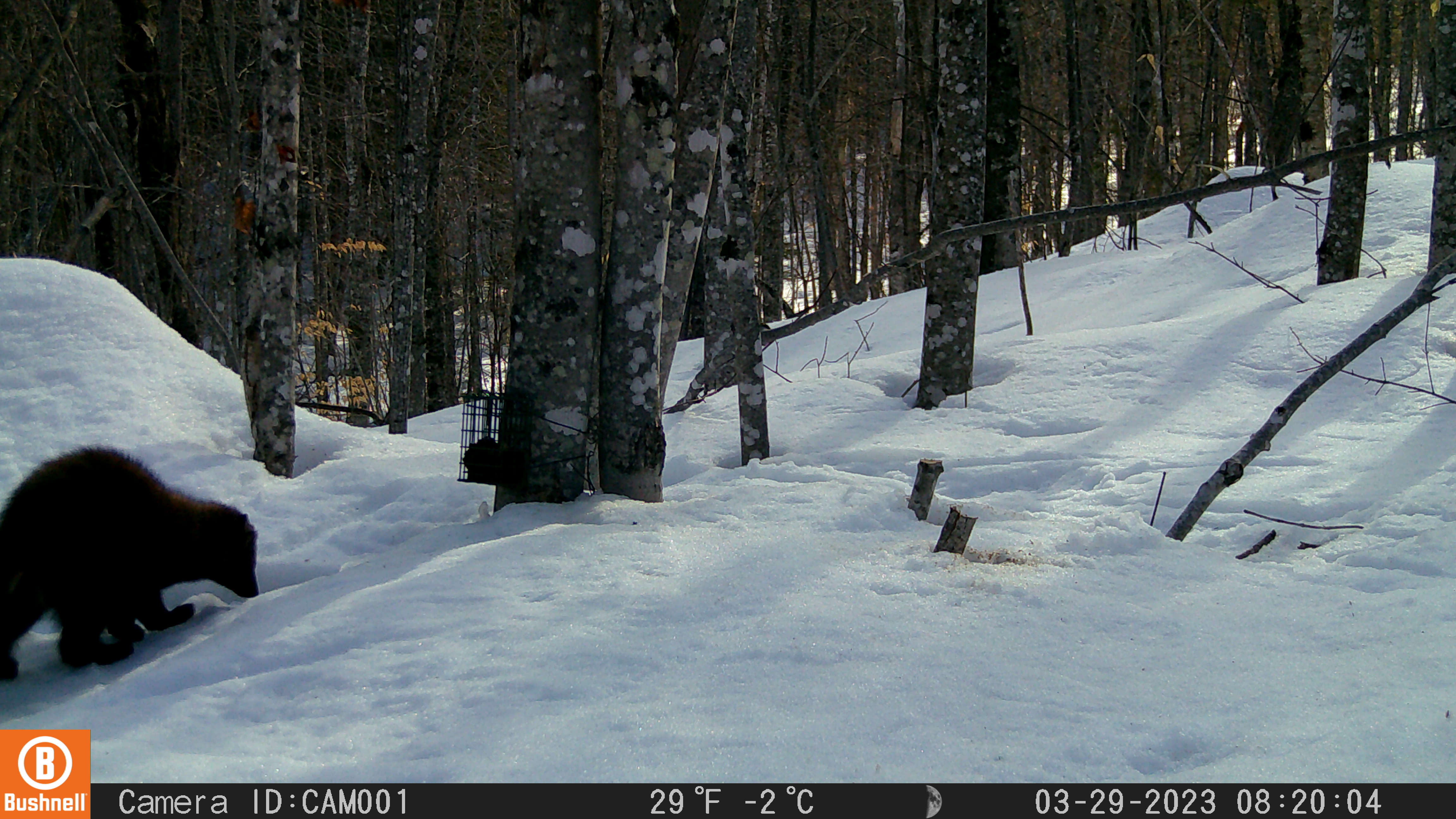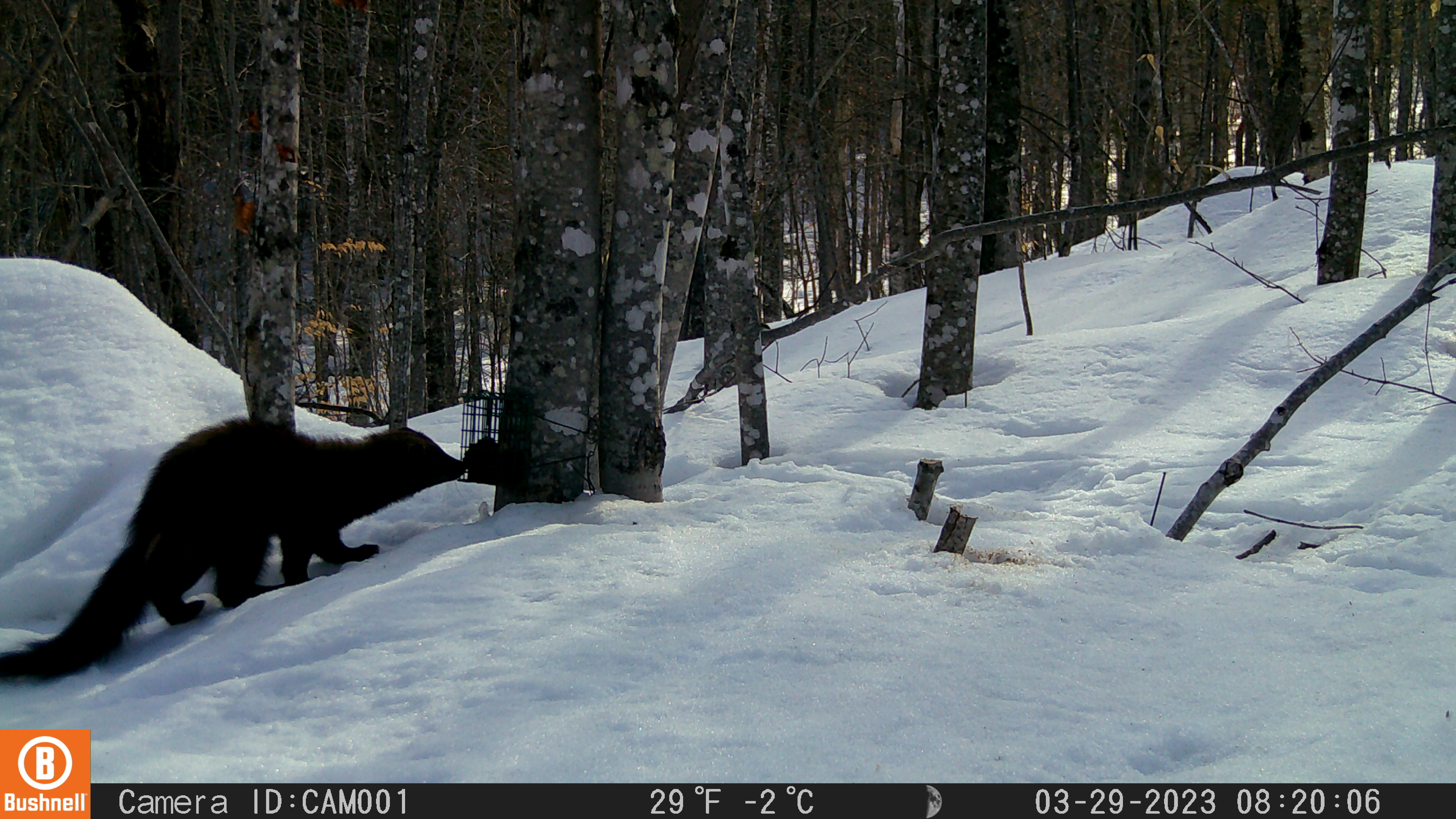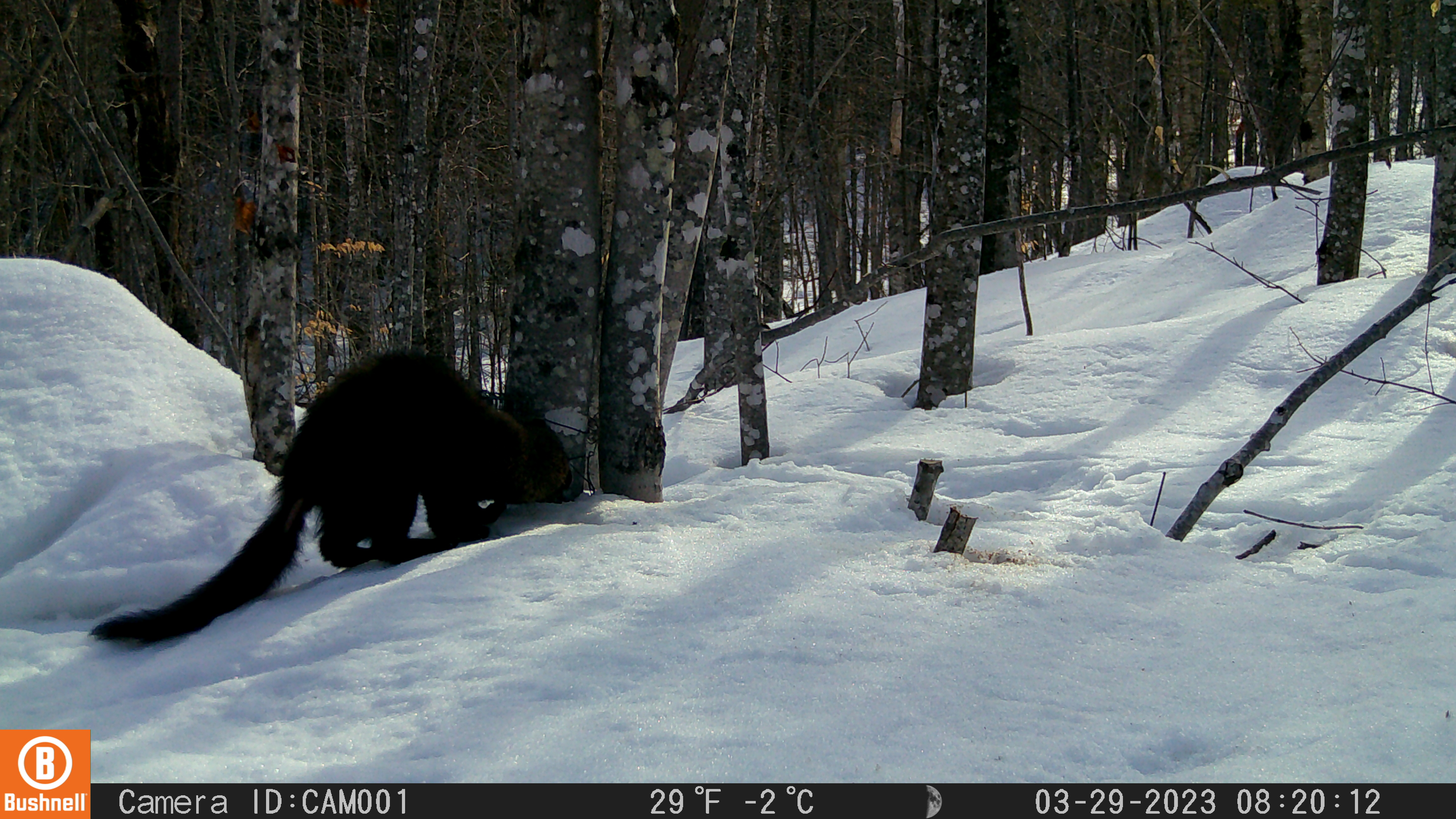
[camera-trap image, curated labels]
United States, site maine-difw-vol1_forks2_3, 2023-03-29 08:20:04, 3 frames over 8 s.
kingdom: Animalia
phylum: Chordata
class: Mammalia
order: Carnivora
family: Mustelidae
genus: Pekania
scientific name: Pekania pennanti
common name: fisher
Fisher (Pekania pennanti).